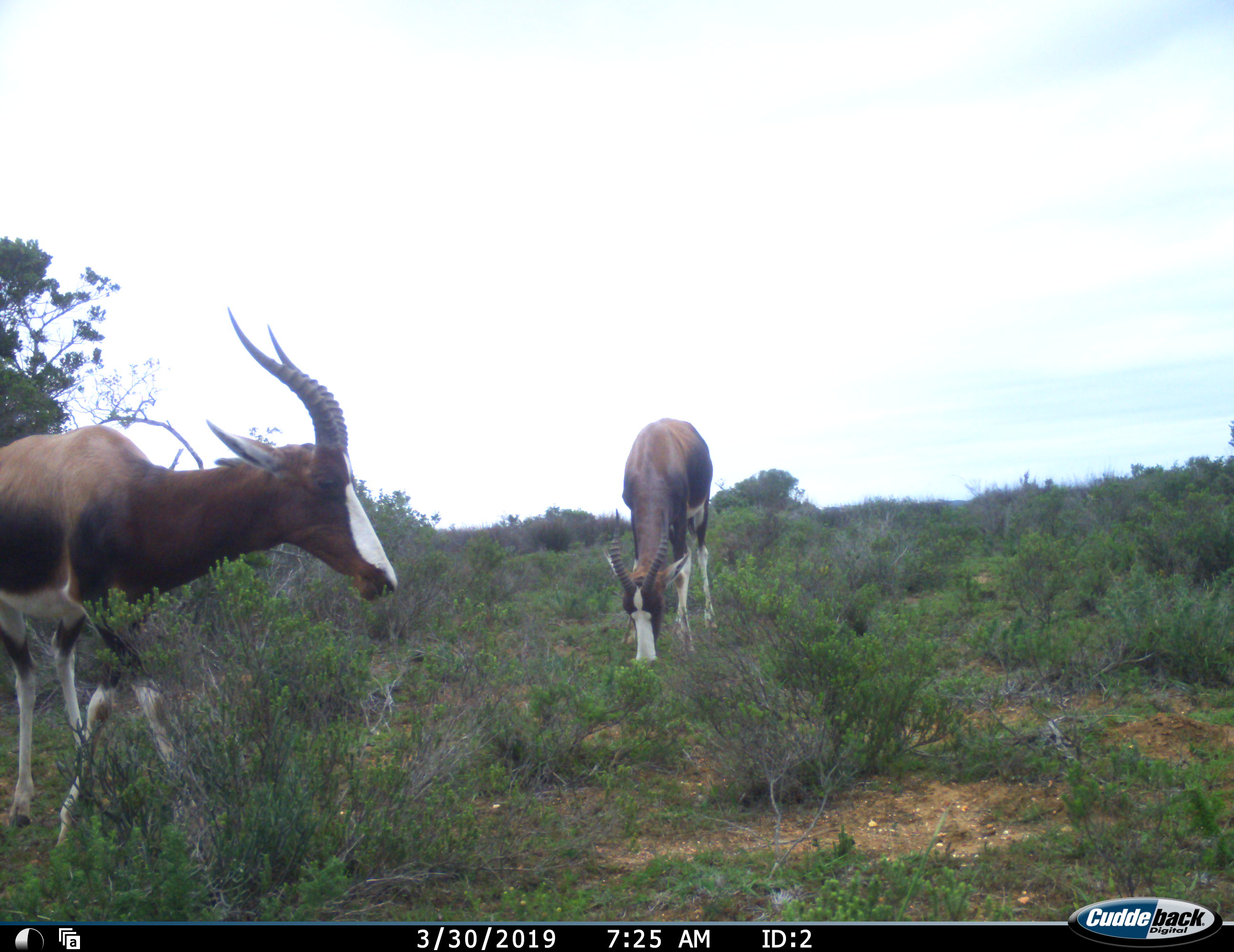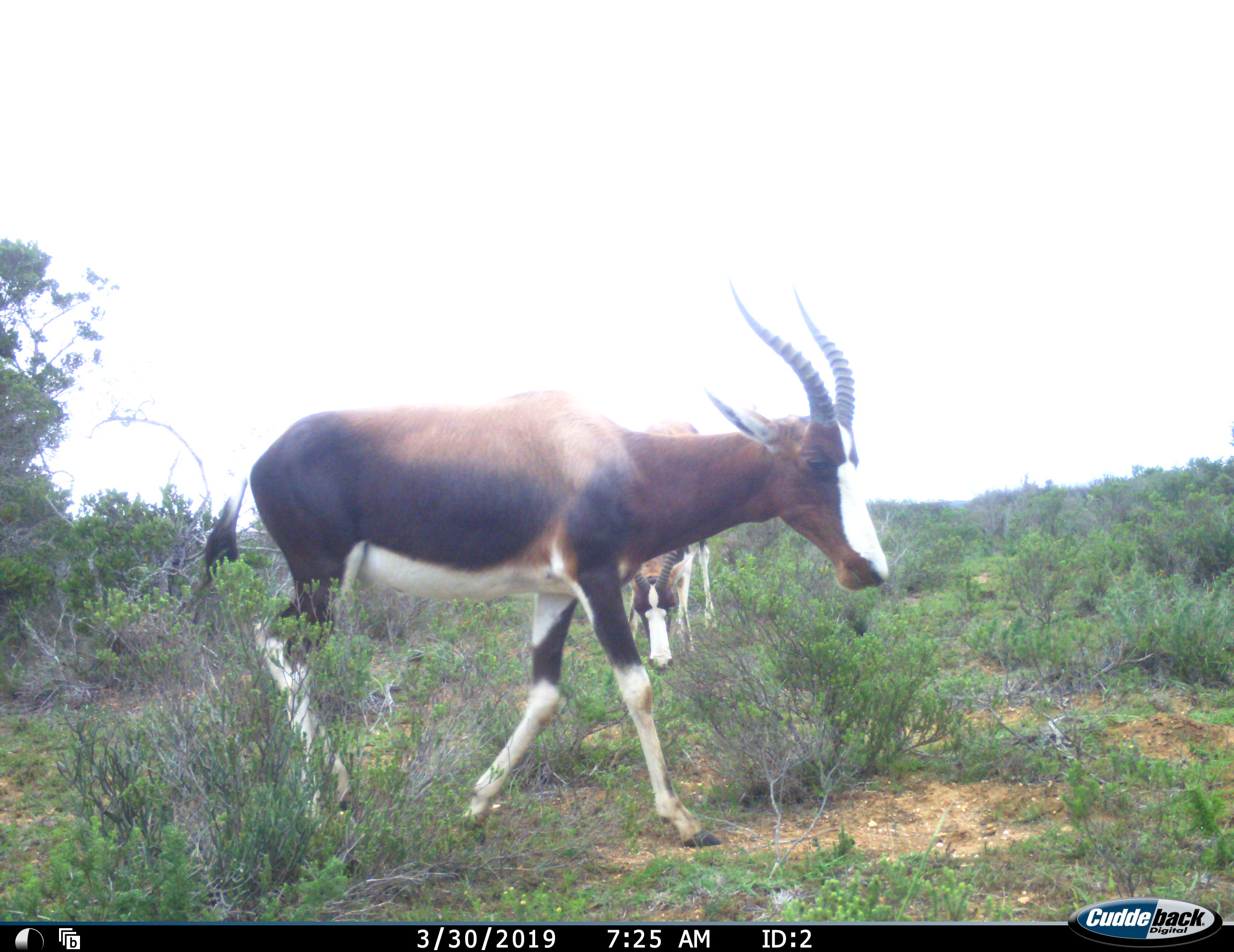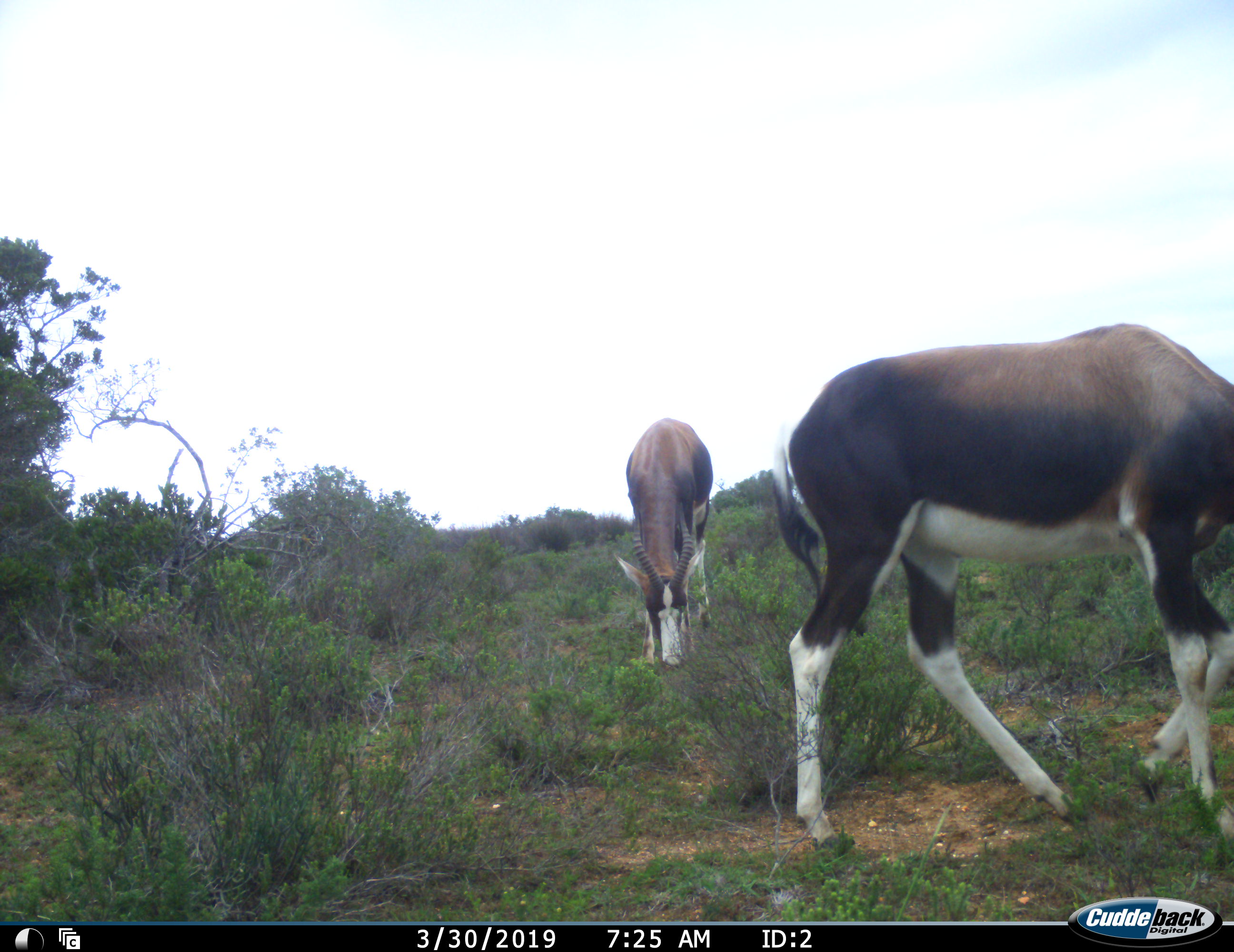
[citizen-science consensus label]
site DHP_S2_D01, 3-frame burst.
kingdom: Animalia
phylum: Chordata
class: Mammalia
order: Artiodactyla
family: Bovidae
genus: Damaliscus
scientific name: Damaliscus pygargus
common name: bontebok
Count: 2.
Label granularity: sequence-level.